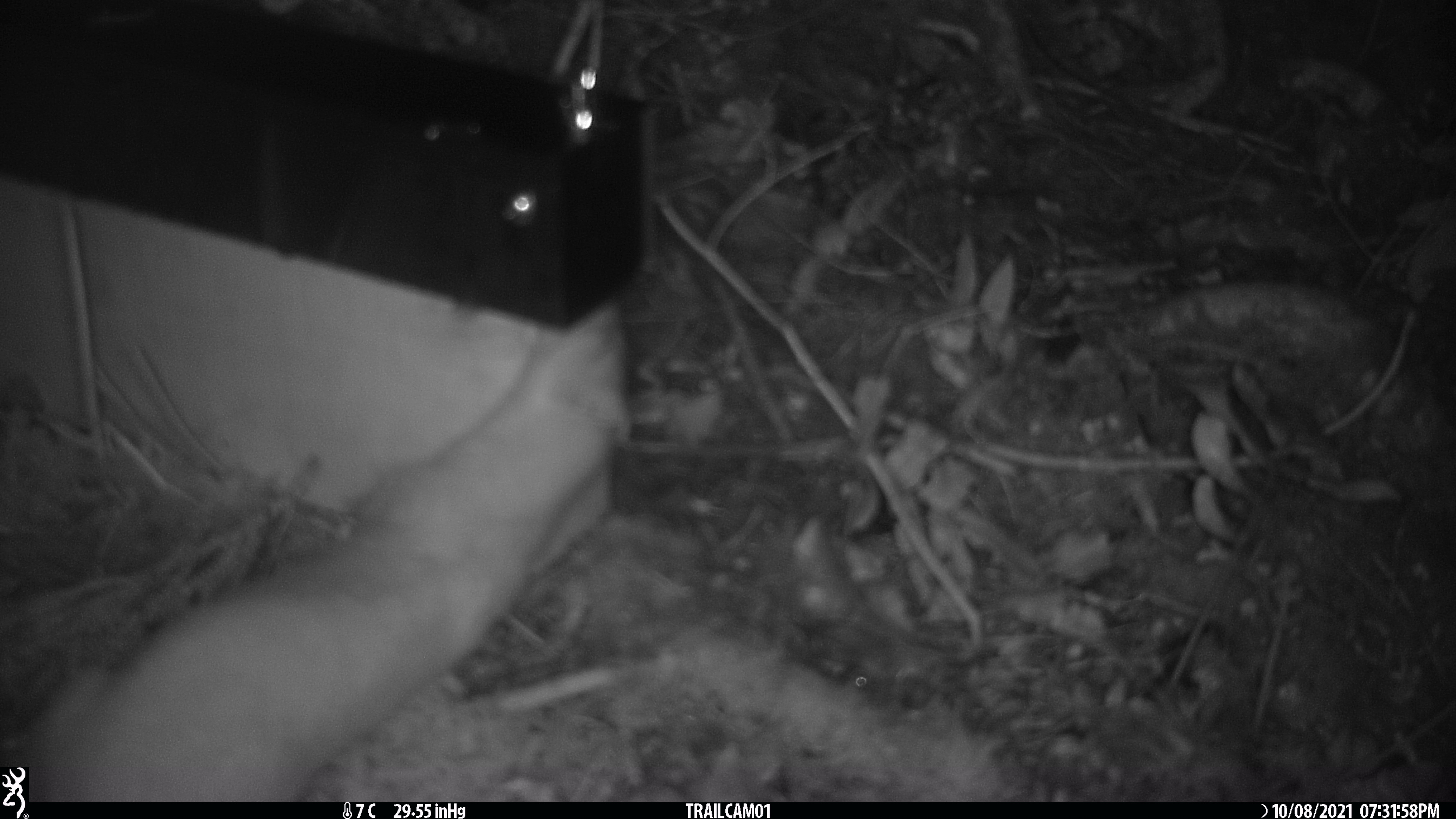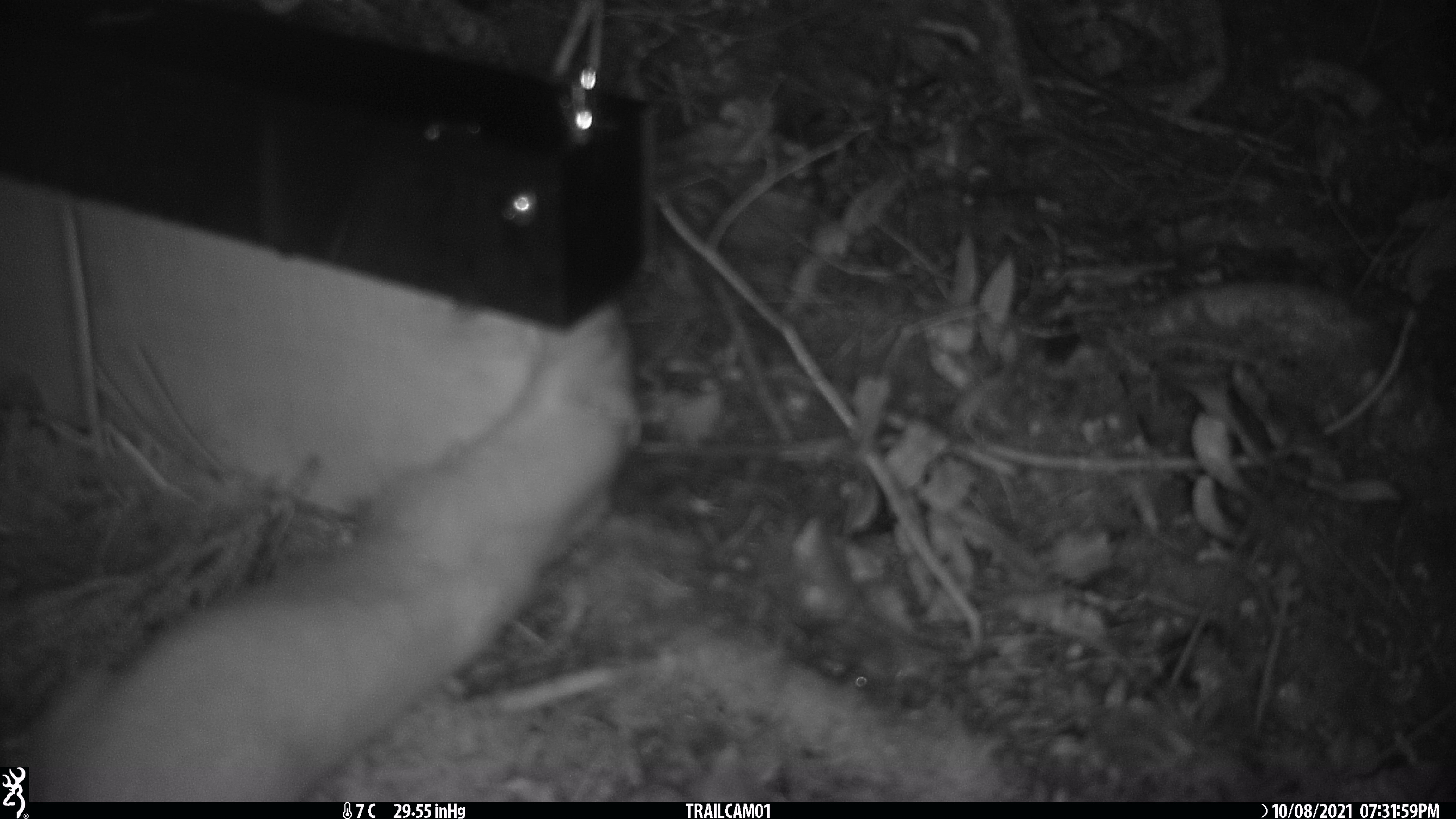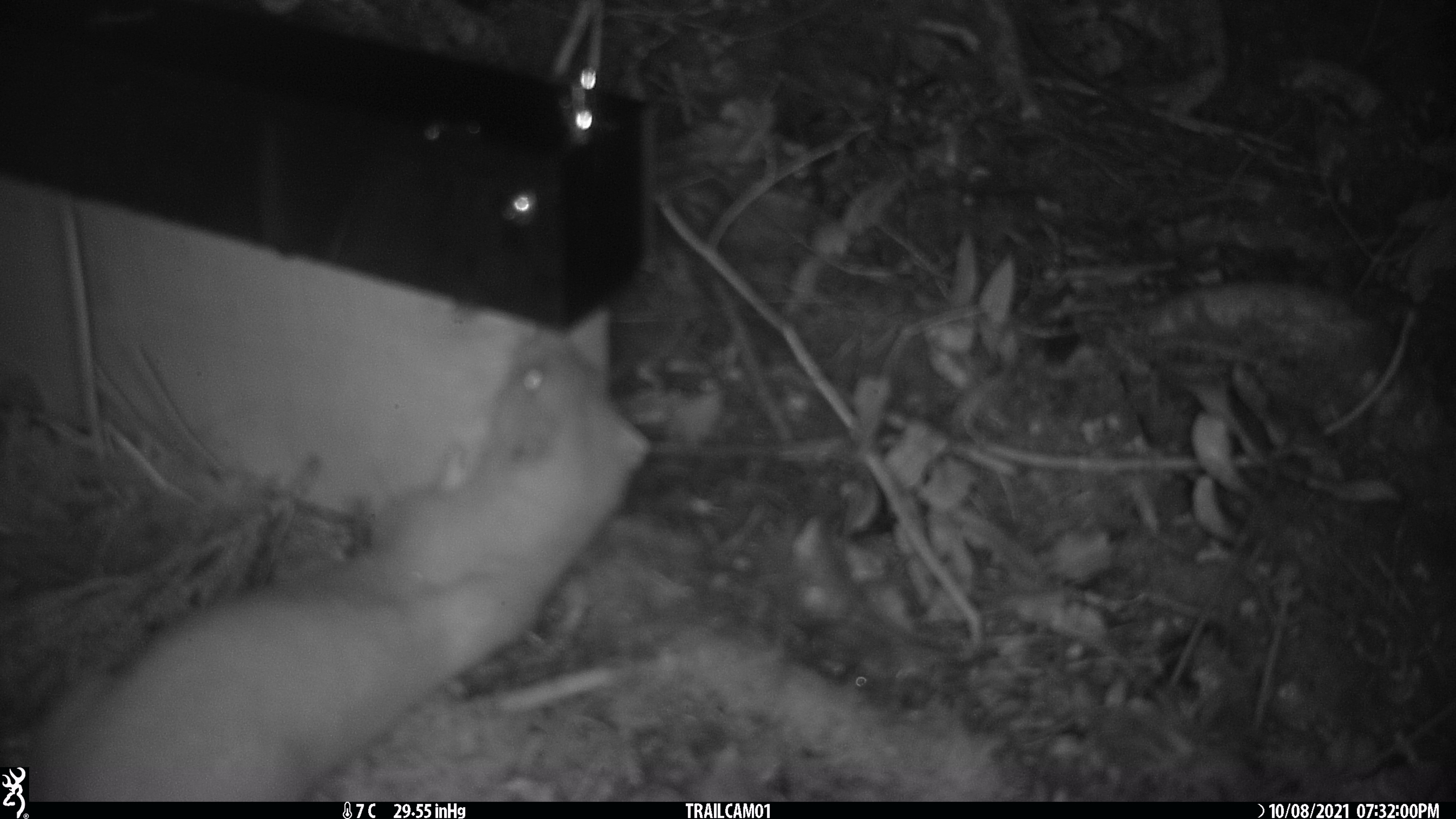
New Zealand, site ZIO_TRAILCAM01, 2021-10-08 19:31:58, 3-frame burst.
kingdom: Animalia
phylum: Chordata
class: Mammalia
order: Carnivora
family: Mustelidae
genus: Mustela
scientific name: Mustela erminea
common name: stoat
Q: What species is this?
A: Stoat (Mustela erminea).